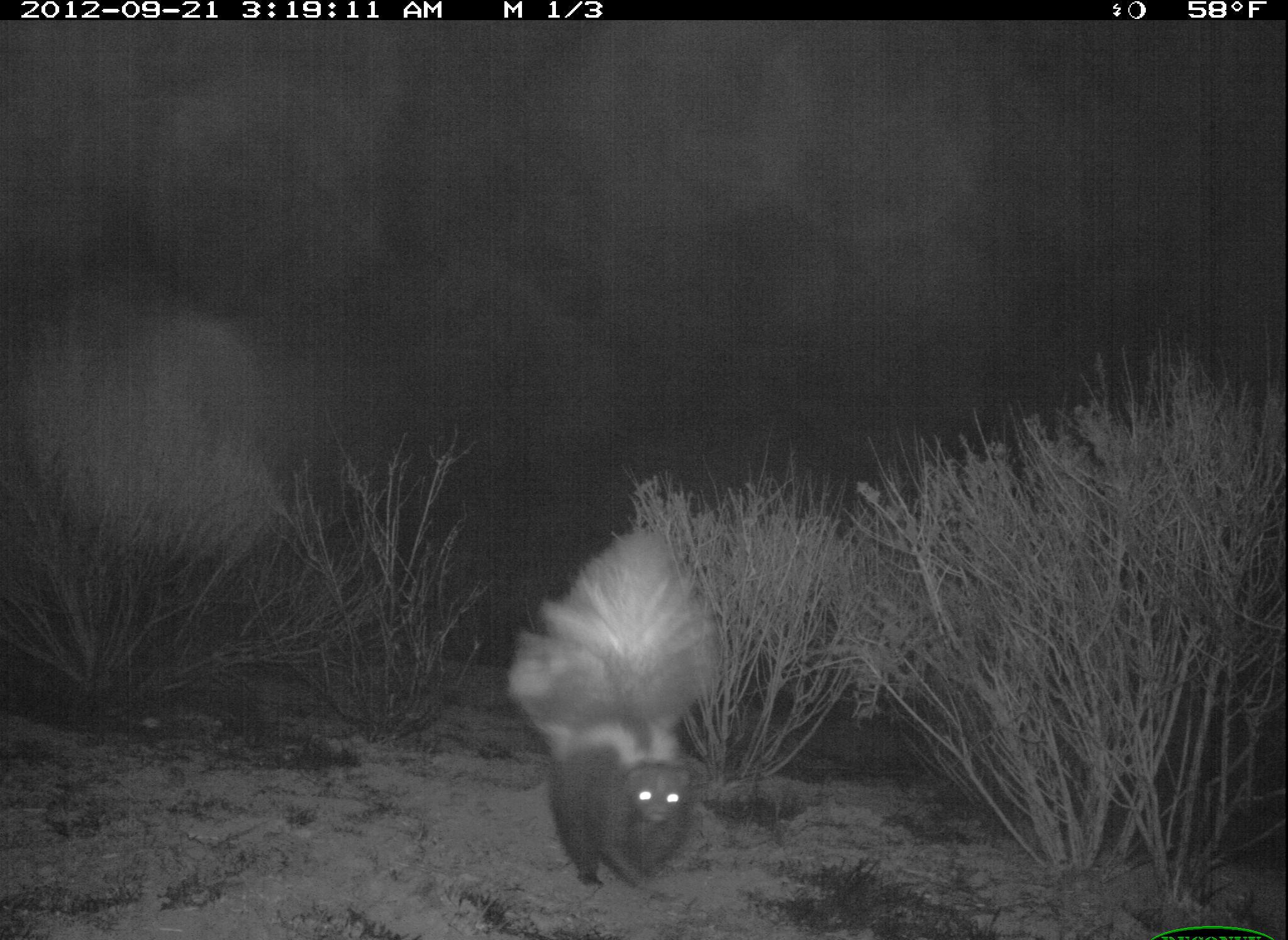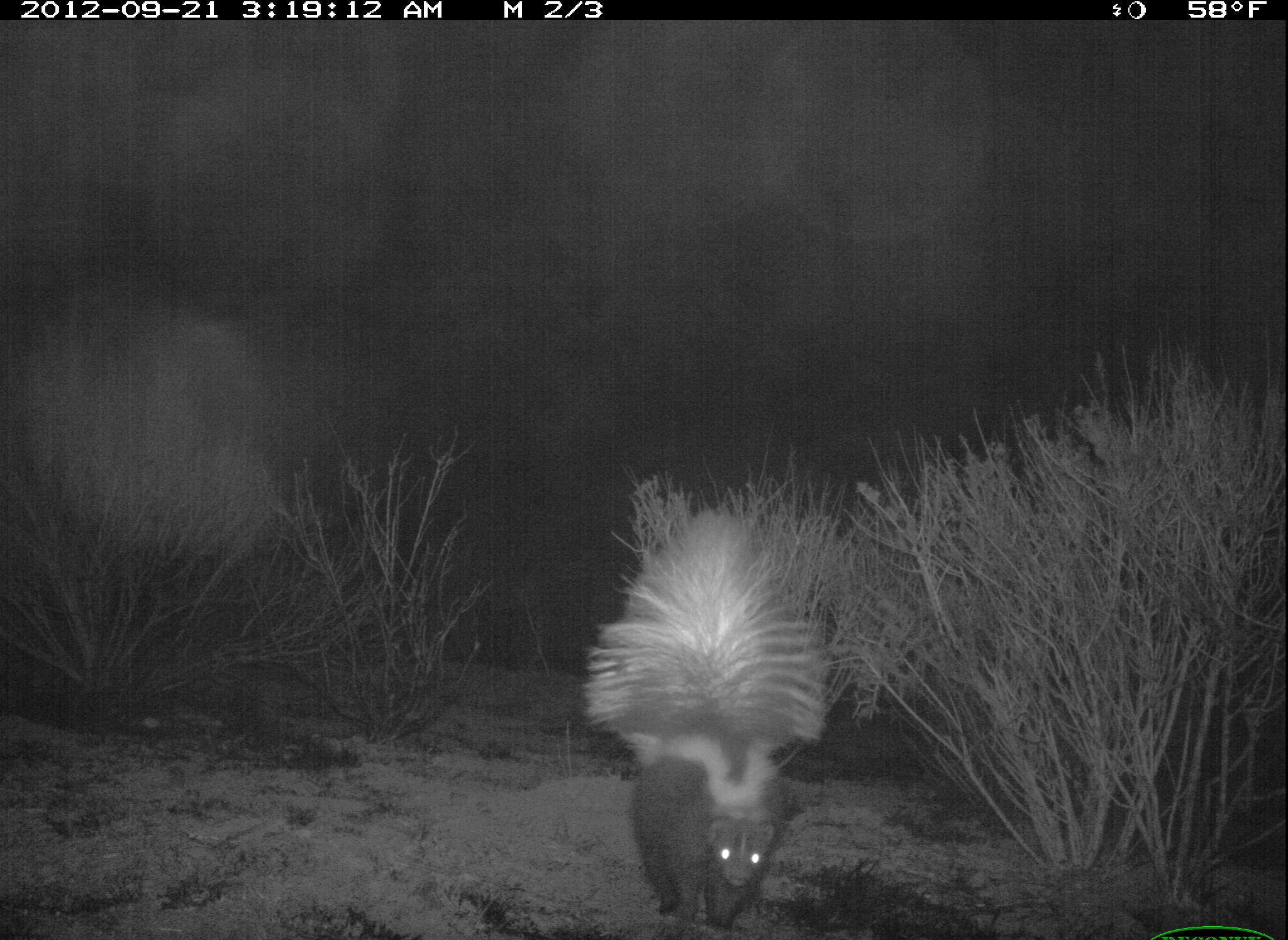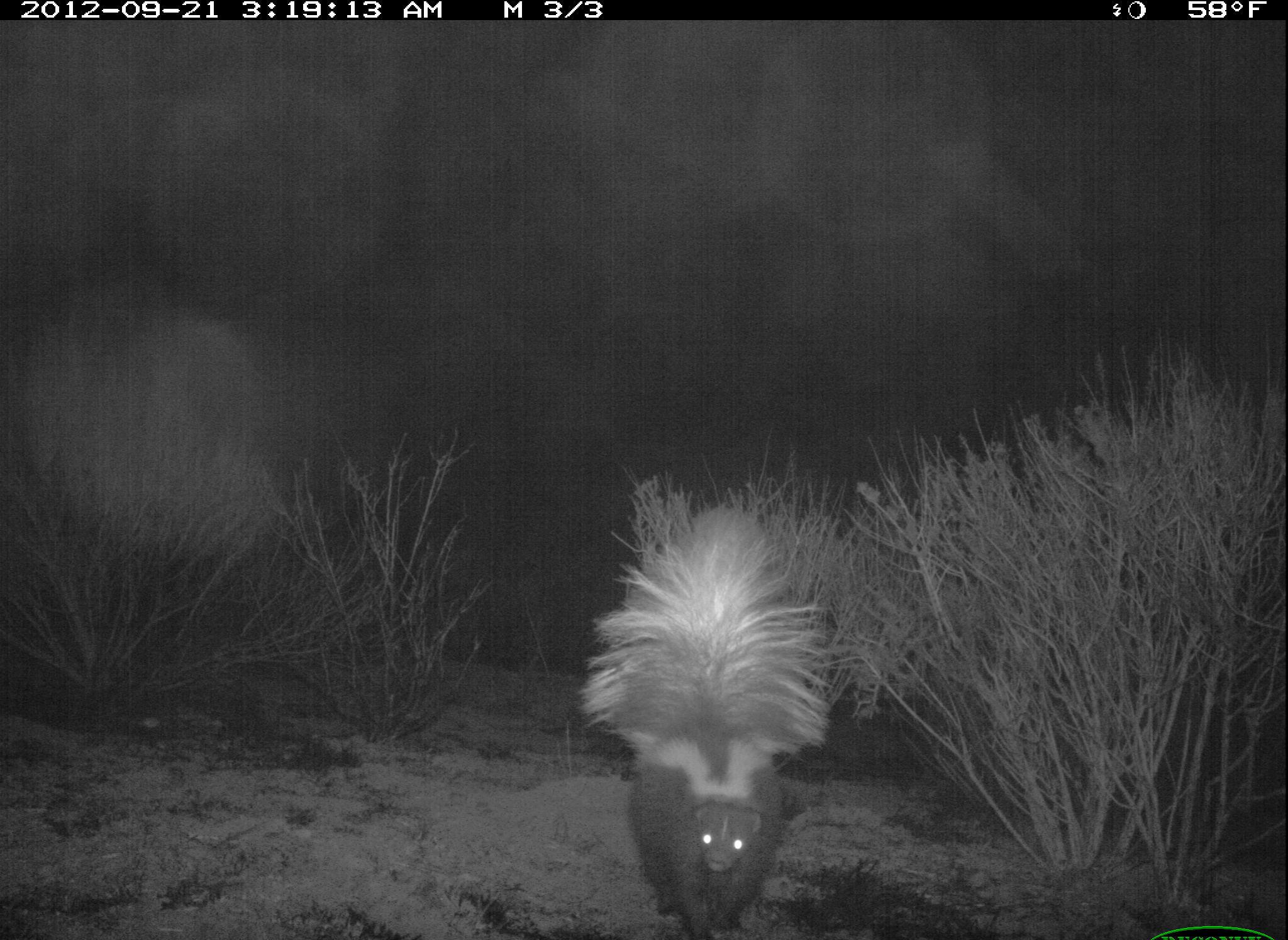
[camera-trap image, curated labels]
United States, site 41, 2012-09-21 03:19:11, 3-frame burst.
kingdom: Animalia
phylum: Chordata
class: Mammalia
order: Carnivora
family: Mephitidae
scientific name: Mephitidae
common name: skunk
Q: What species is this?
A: Skunk (Mephitidae).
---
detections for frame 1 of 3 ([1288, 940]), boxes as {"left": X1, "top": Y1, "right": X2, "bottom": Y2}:
skunk: {"left": 502, "top": 527, "right": 728, "bottom": 887}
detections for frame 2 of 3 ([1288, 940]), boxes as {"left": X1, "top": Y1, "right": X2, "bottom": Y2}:
skunk: {"left": 576, "top": 504, "right": 830, "bottom": 935}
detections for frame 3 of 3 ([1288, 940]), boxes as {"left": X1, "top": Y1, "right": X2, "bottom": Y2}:
skunk: {"left": 576, "top": 498, "right": 831, "bottom": 938}